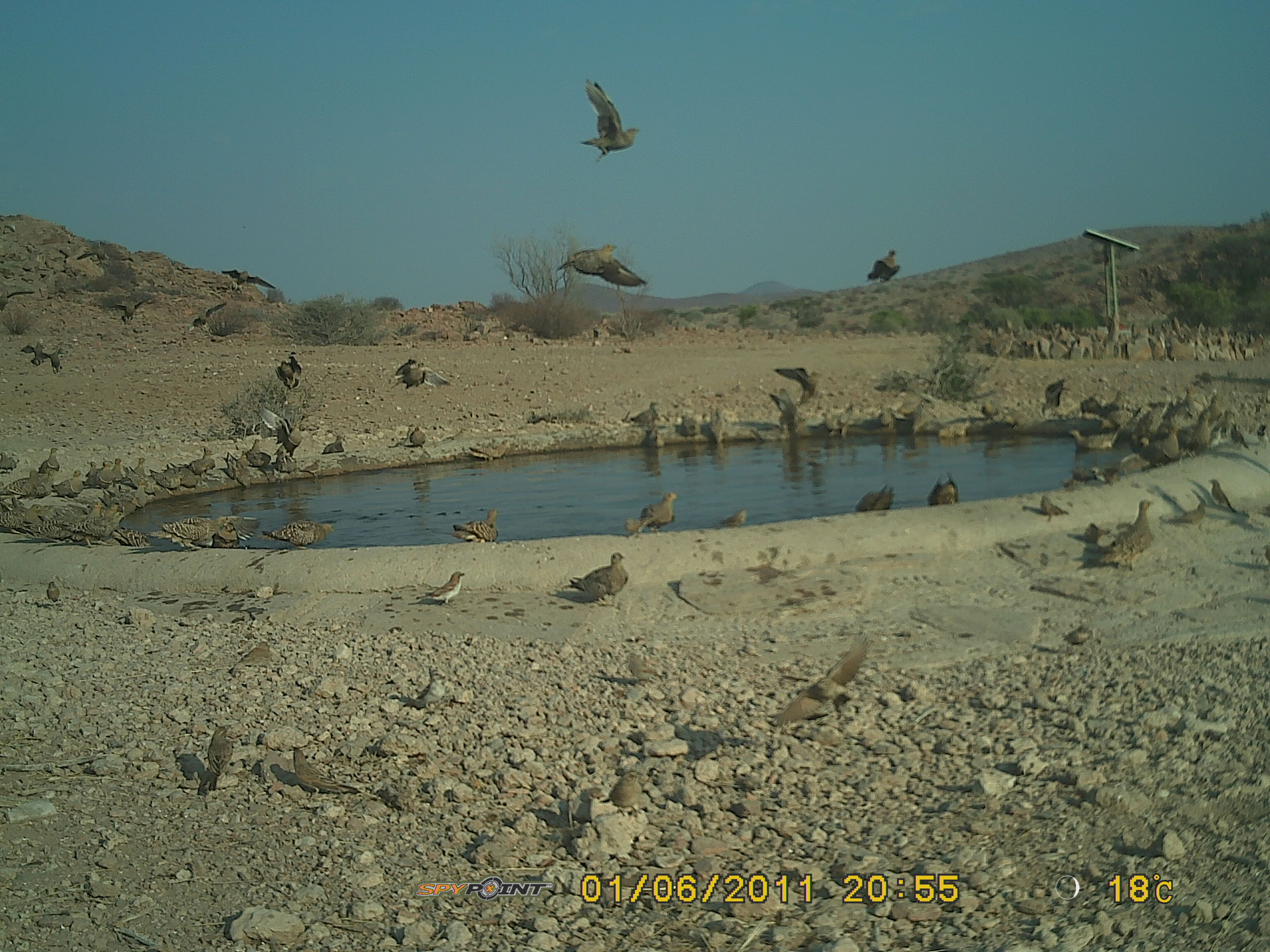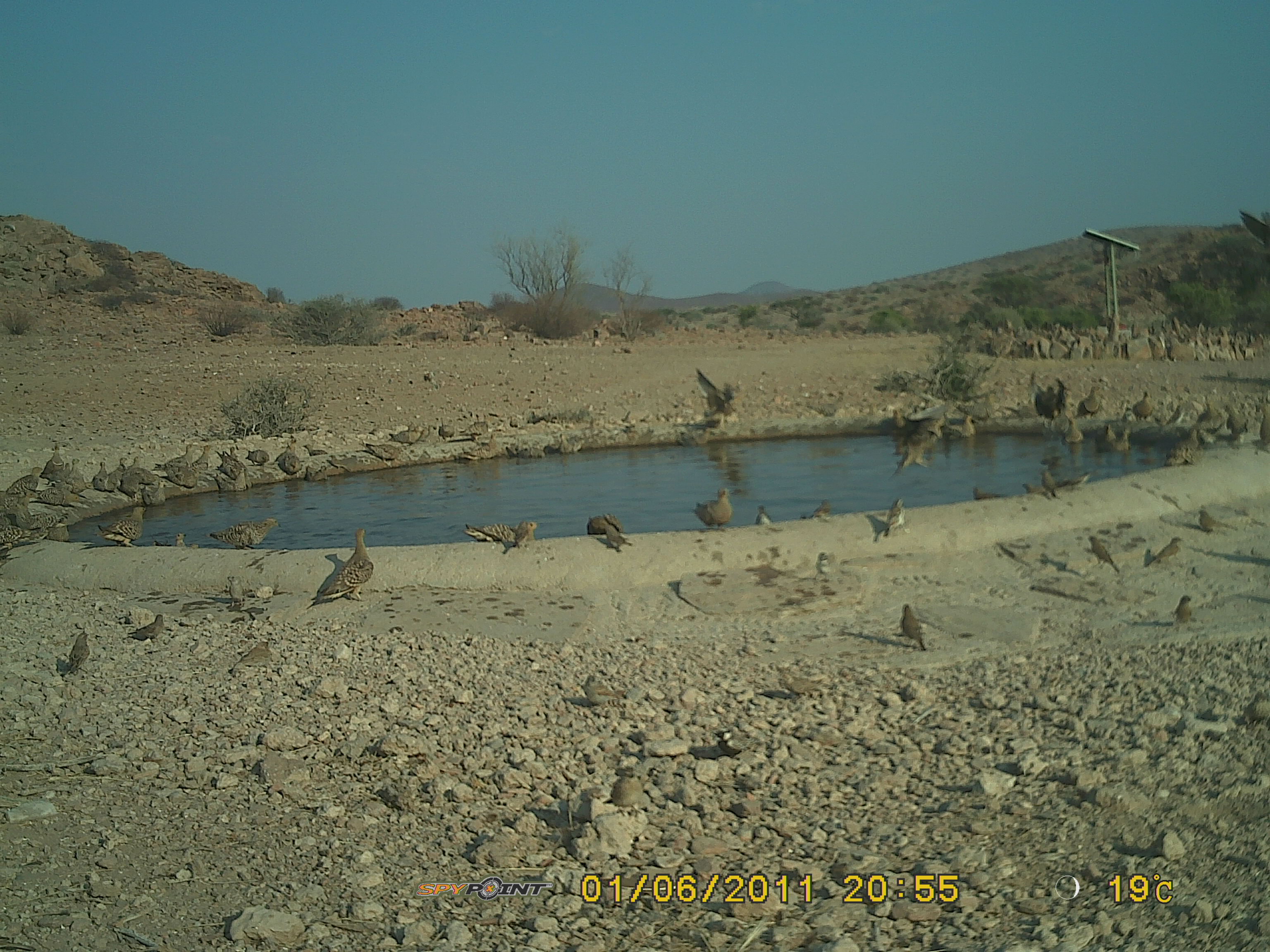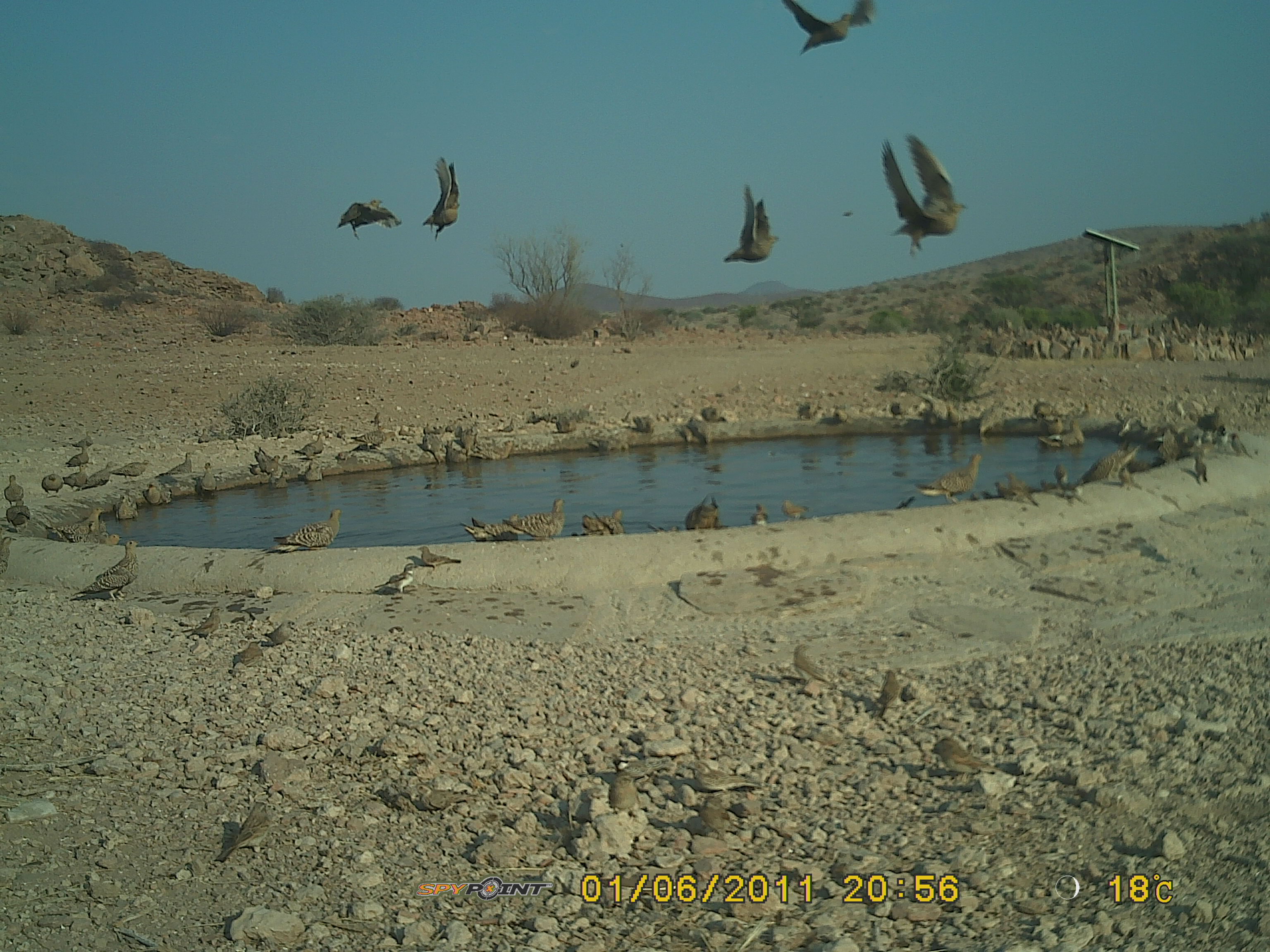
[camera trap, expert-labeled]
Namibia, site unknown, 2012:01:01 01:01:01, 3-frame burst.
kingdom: Animalia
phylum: Chordata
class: Aves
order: Pterocliformes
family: Pteroclidae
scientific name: Pteroclidae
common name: sandgrouse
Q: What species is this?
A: Pteroclidae (sandgrouse).